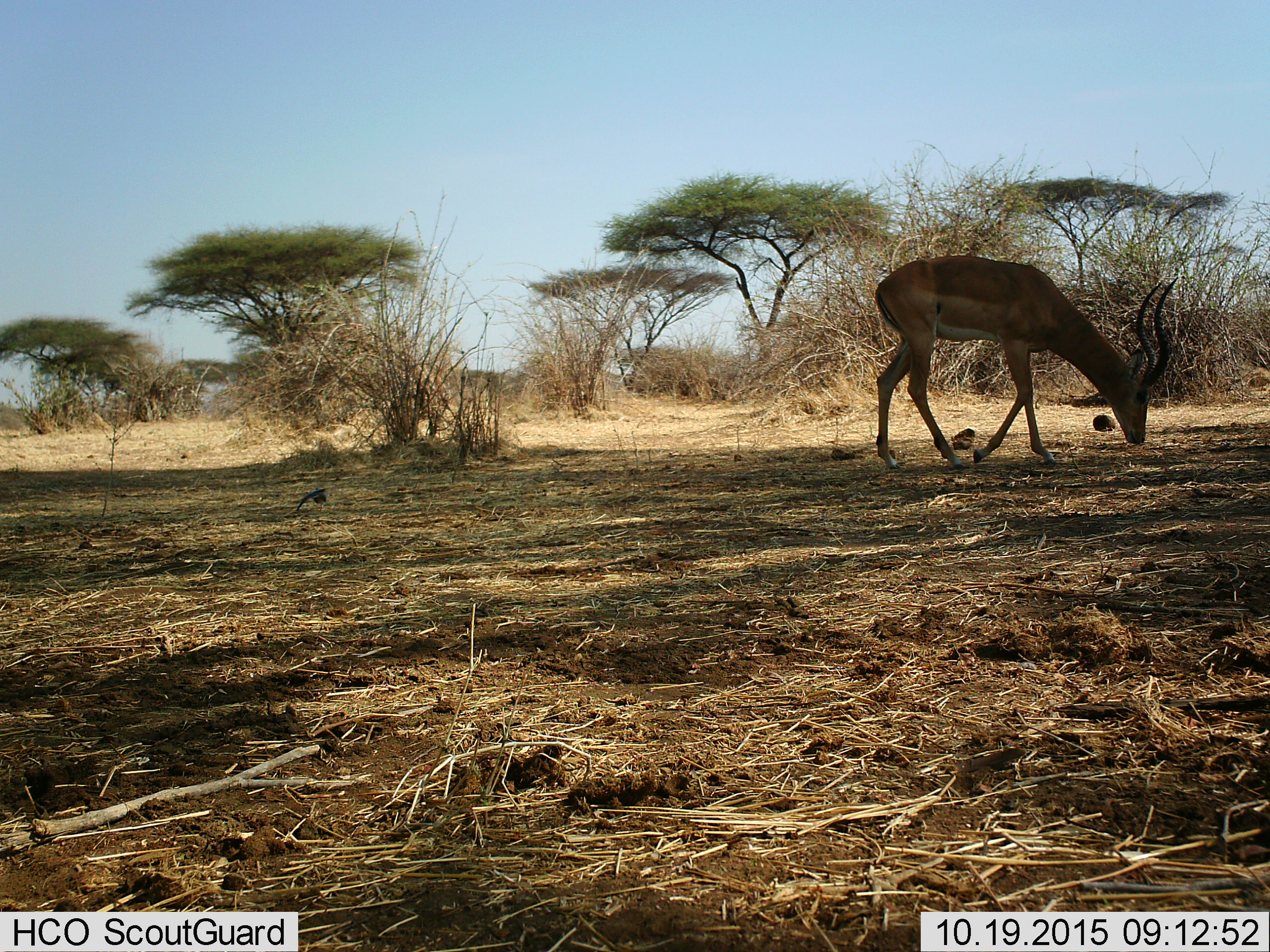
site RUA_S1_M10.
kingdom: Animalia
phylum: Chordata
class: Mammalia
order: Artiodactyla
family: Bovidae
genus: Aepyceros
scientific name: Aepyceros melampus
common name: impala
Impala (Aepyceros melampus), count 1. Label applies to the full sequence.